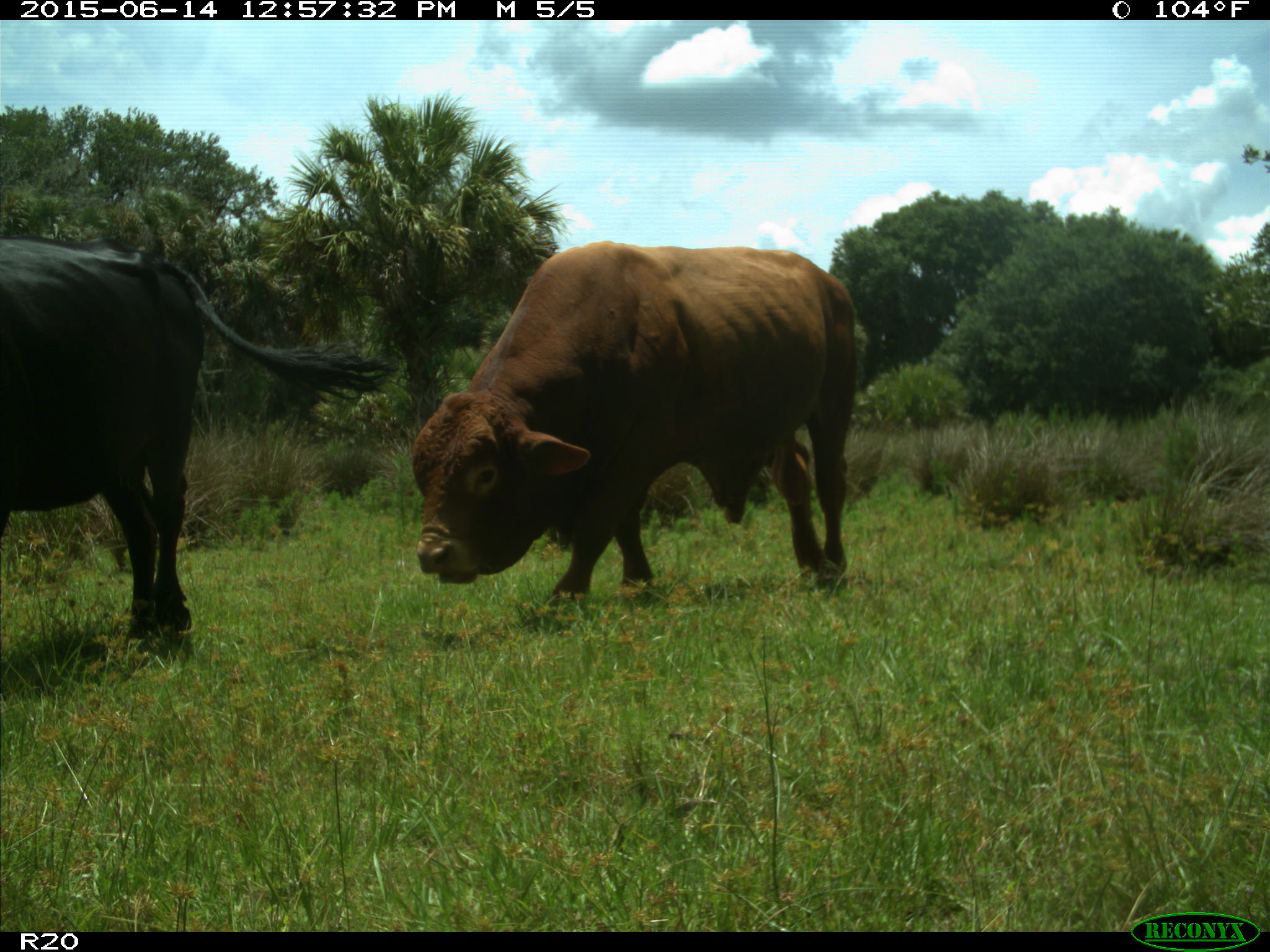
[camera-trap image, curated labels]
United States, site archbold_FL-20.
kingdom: Animalia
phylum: Chordata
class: Mammalia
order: Artiodactyla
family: Bovidae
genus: Bos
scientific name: Bos taurus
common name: domestic cow